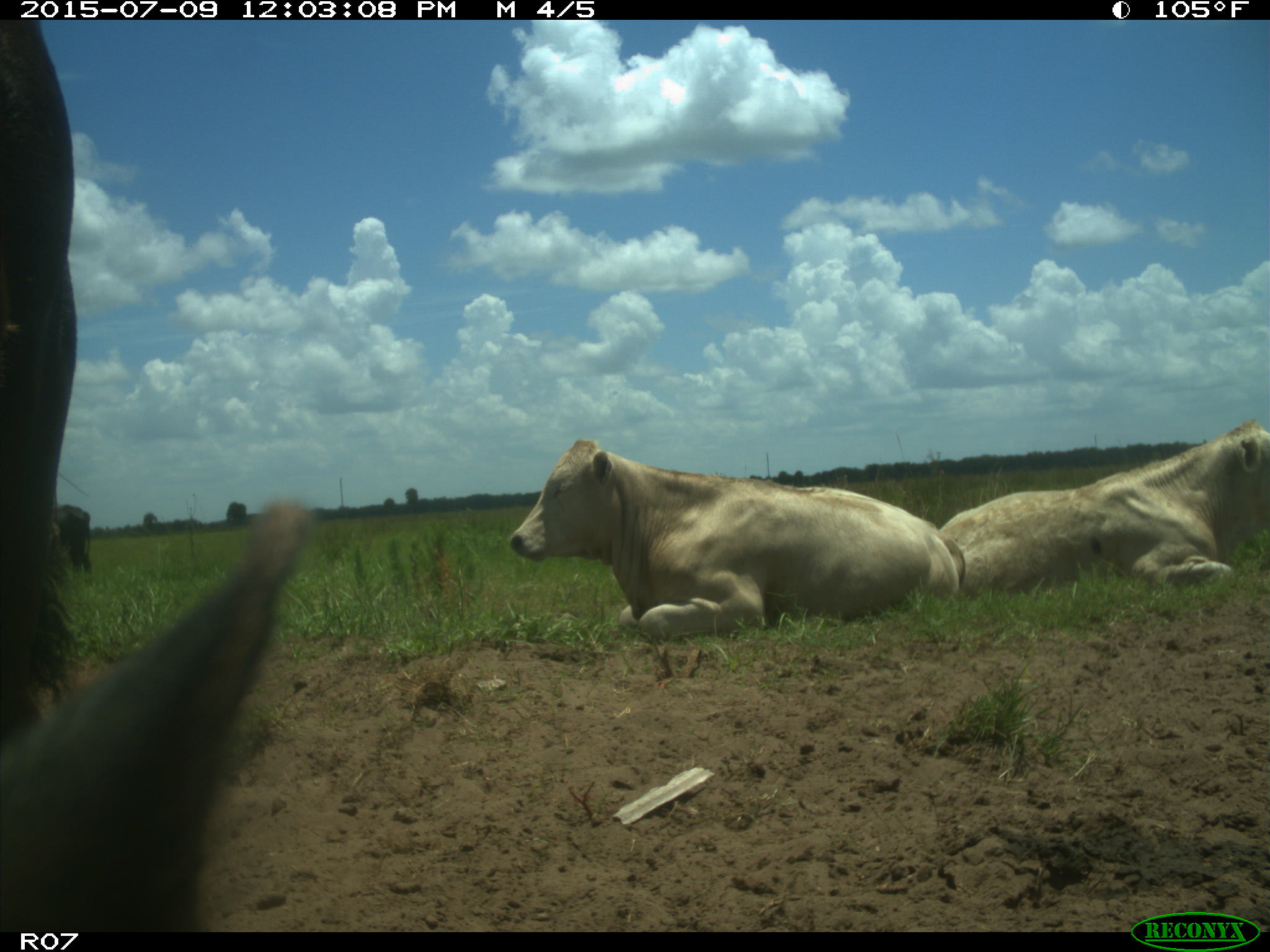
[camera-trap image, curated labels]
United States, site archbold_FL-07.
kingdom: Animalia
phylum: Chordata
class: Mammalia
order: Artiodactyla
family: Bovidae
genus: Bos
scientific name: Bos taurus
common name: domestic cow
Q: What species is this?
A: Bos taurus (domestic cow).